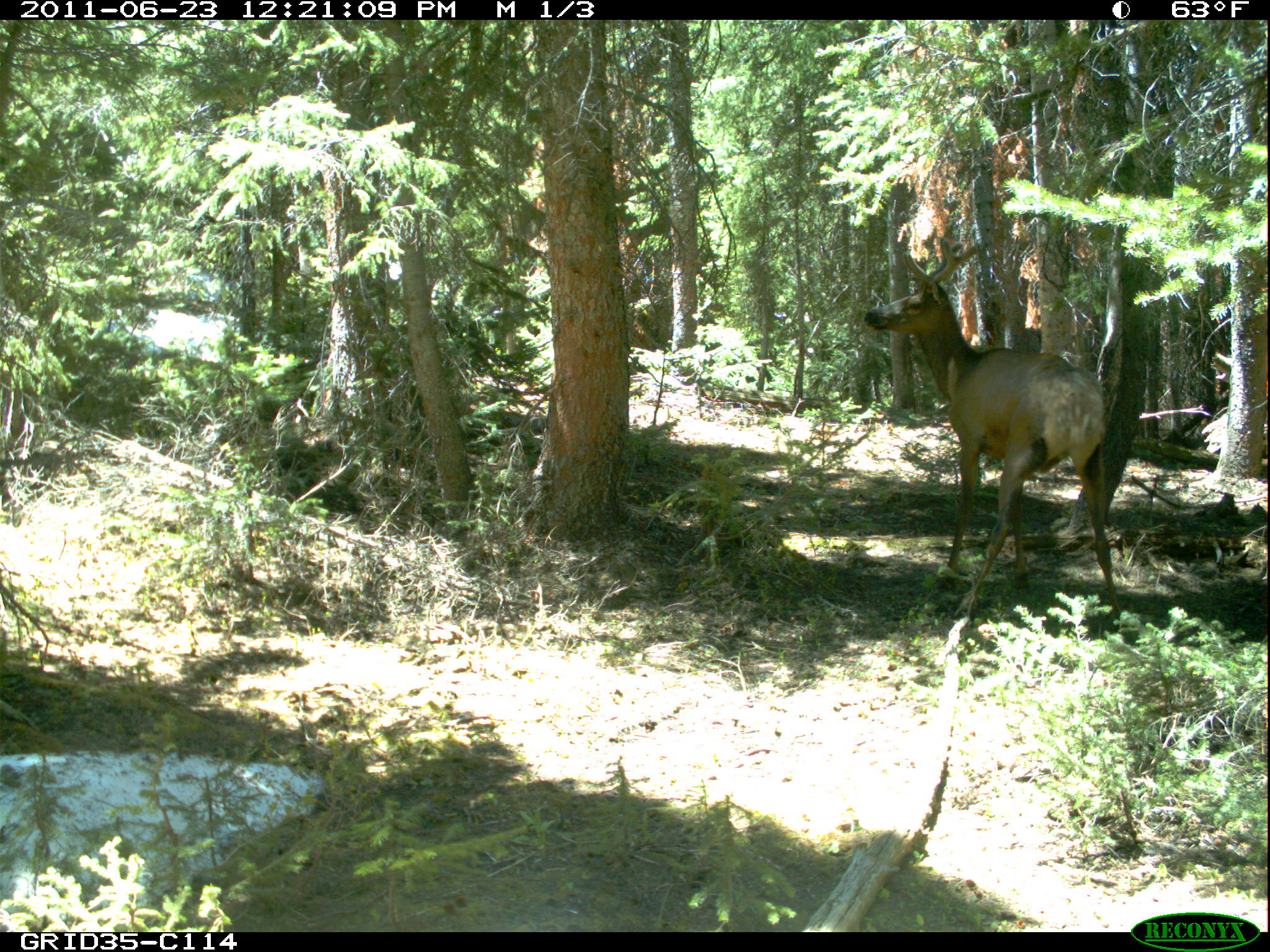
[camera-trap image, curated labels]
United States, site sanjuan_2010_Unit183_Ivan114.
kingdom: Animalia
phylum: Chordata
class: Mammalia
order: Artiodactyla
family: Cervidae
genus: Cervus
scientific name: Cervus elaphus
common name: red deer